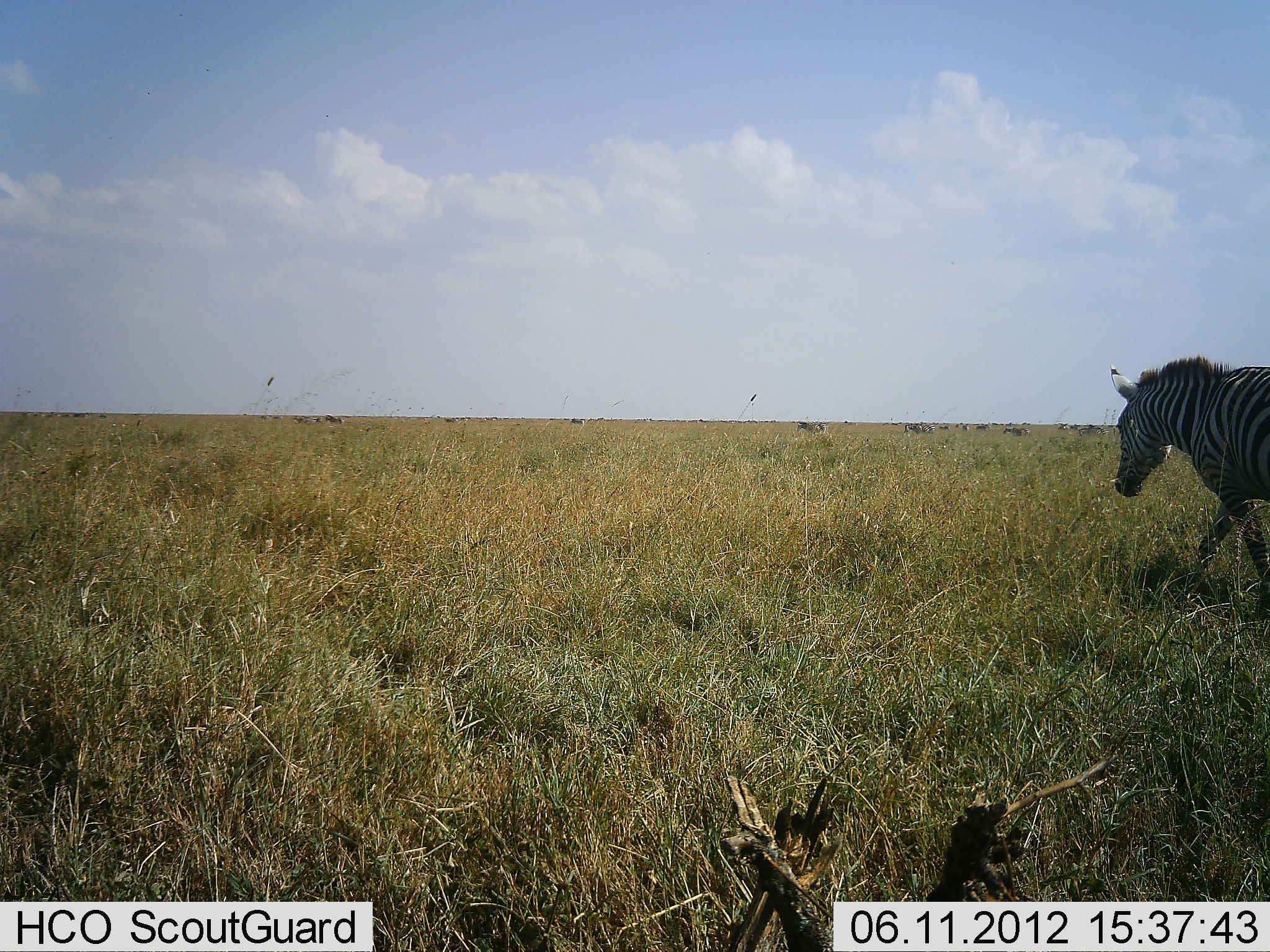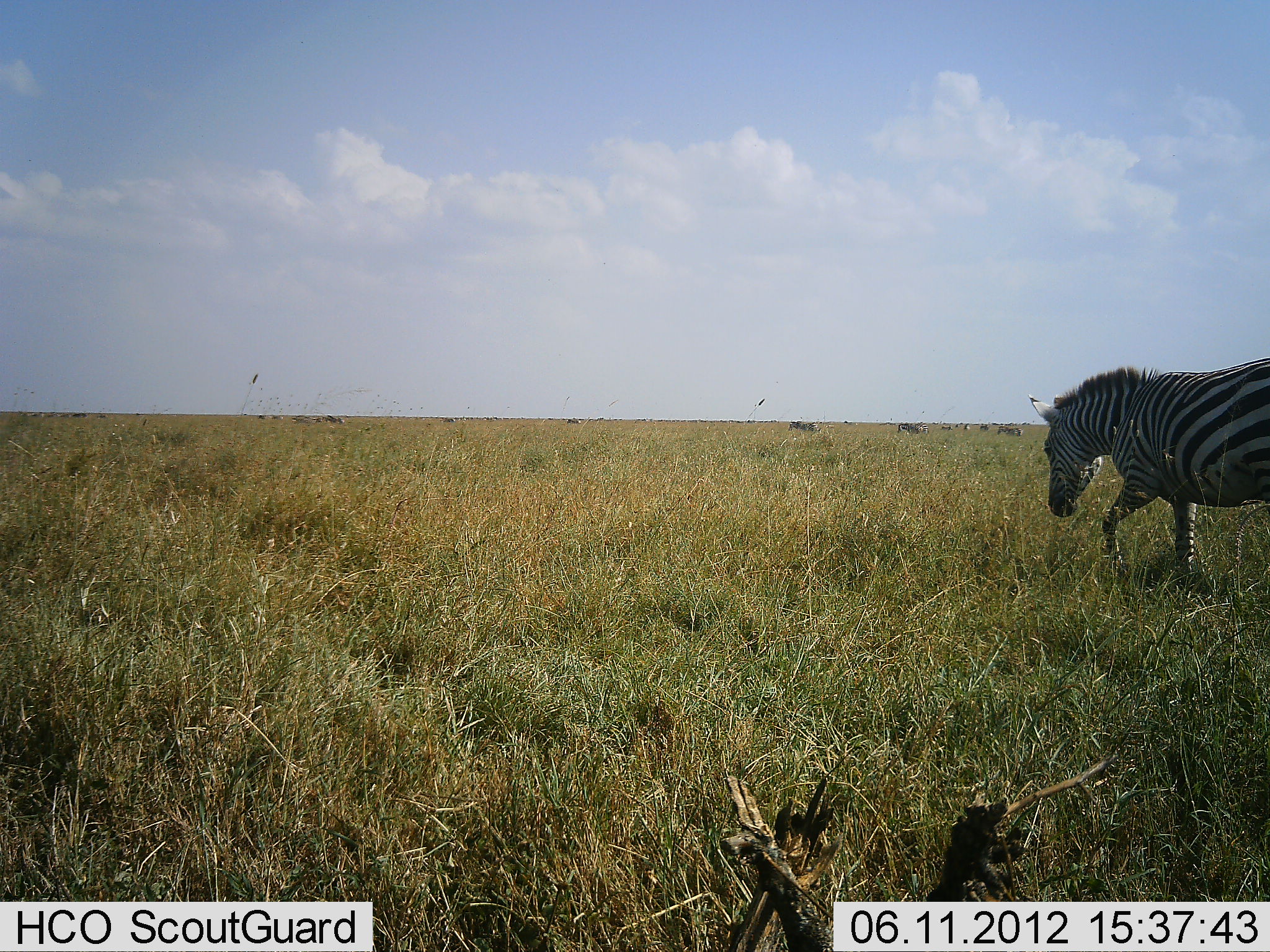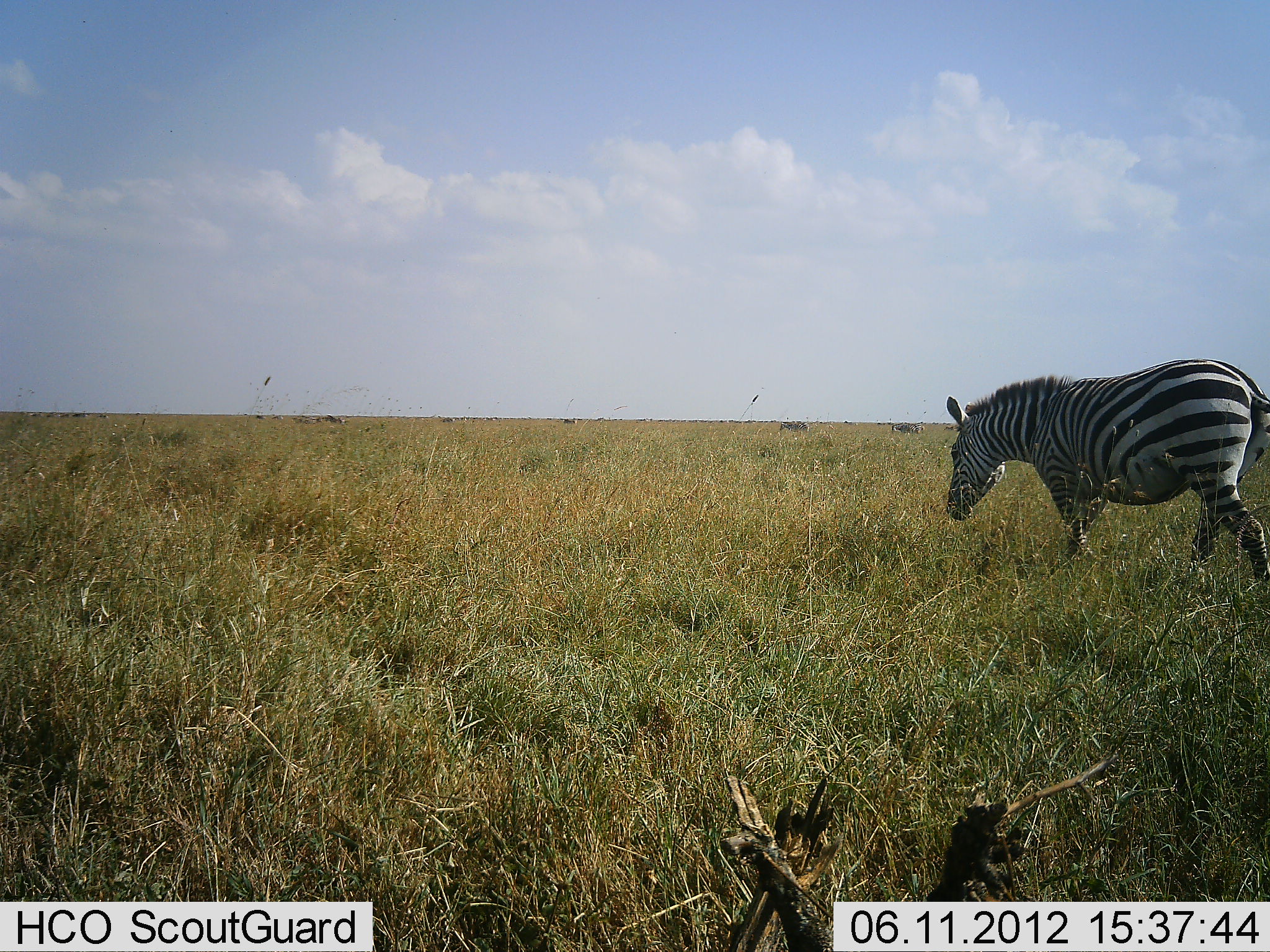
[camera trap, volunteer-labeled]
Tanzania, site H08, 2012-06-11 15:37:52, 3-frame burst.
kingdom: Animalia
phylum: Chordata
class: Mammalia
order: Perissodactyla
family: Equidae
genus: Equus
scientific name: Equus quagga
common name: plains zebra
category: zebra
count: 9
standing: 18%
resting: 0%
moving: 100%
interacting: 0%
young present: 0%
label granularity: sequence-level